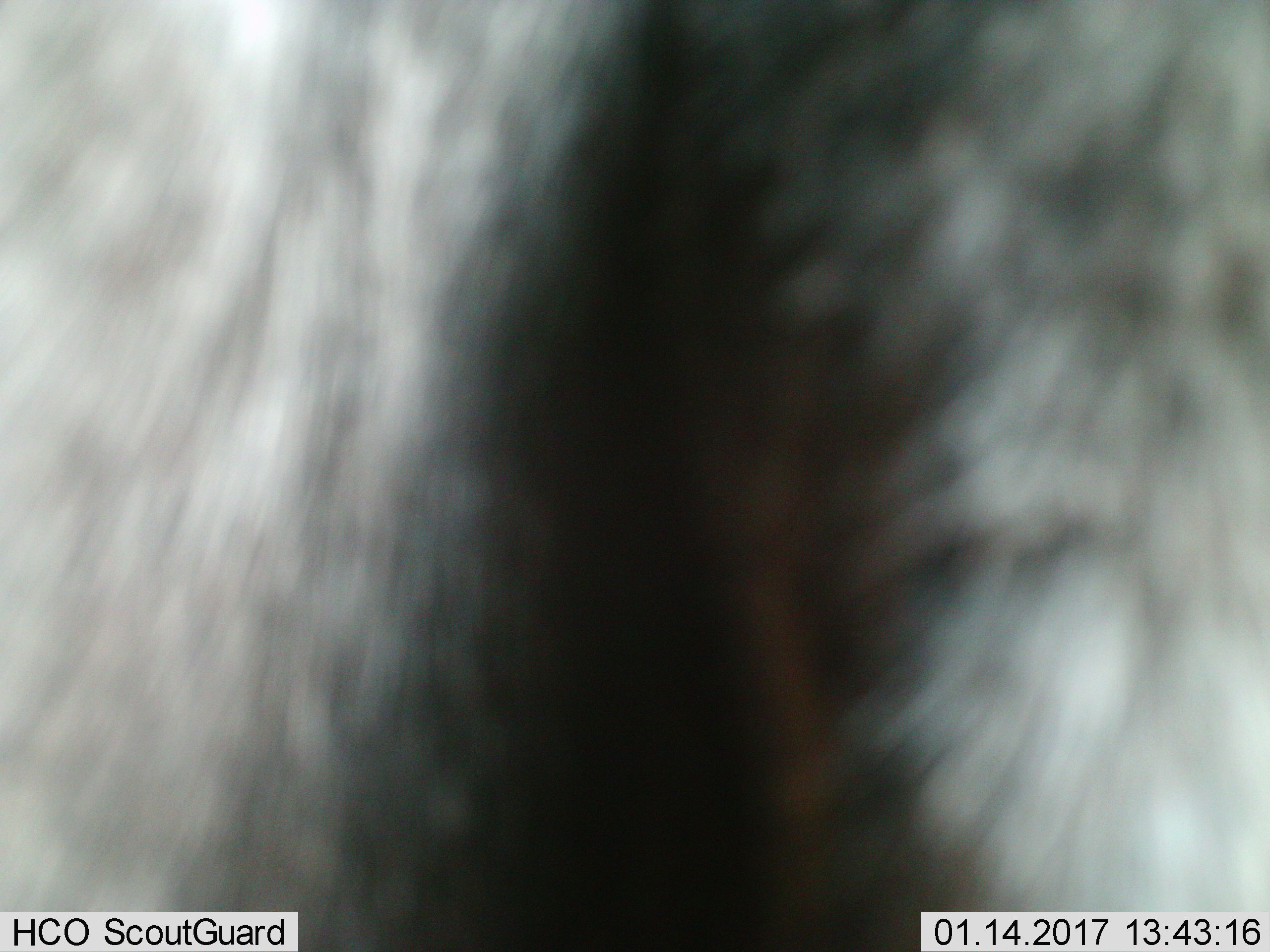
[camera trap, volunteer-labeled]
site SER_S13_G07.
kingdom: Animalia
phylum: Chordata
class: Mammalia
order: Artiodactyla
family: Bovidae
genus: Connochaetes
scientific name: Connochaetes taurinus taurinus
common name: blue wildebeest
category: wildebeestblue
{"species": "wildebeestblue (blue wildebeest) (Connochaetes taurinus taurinus)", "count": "1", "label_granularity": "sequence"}